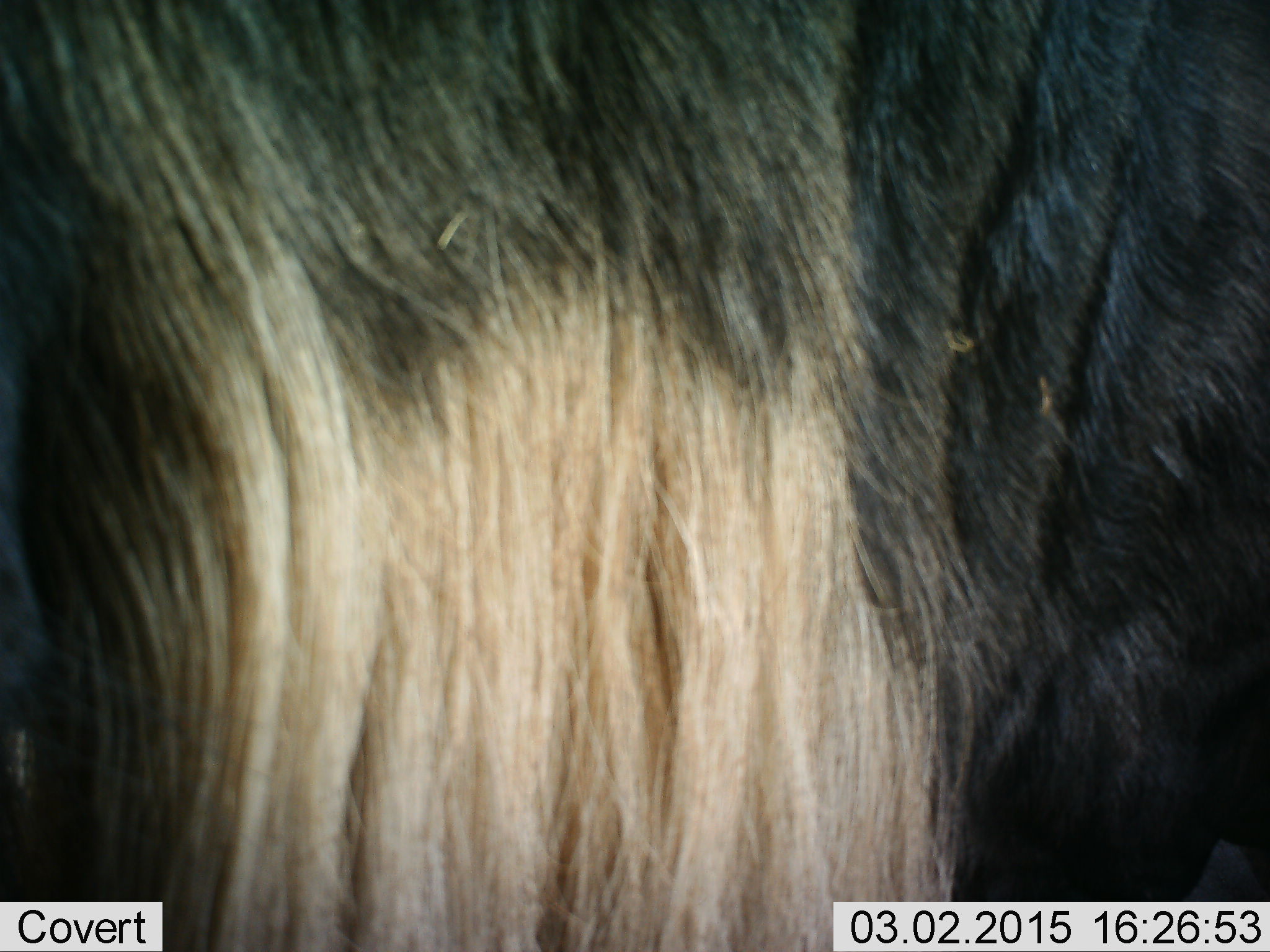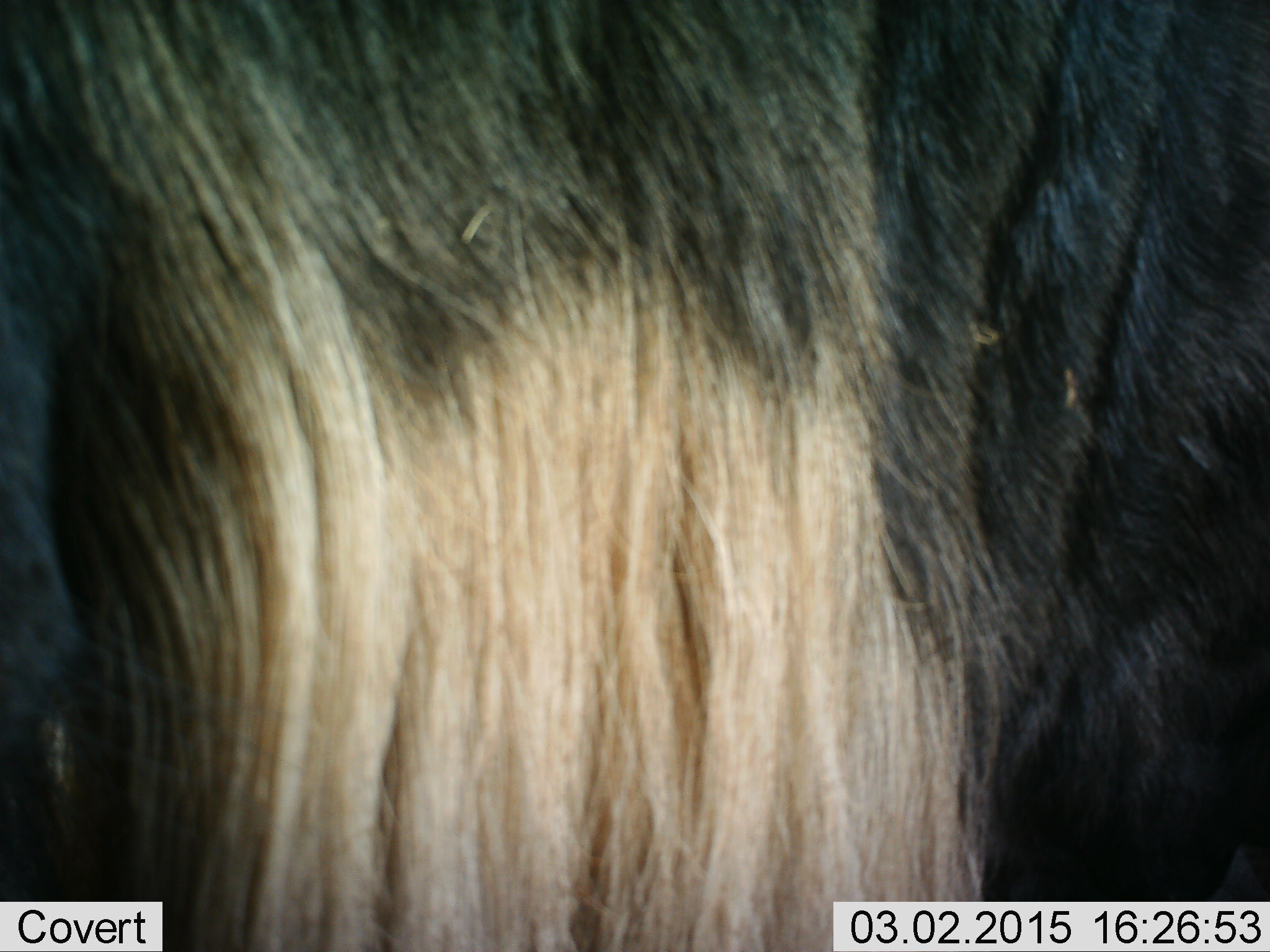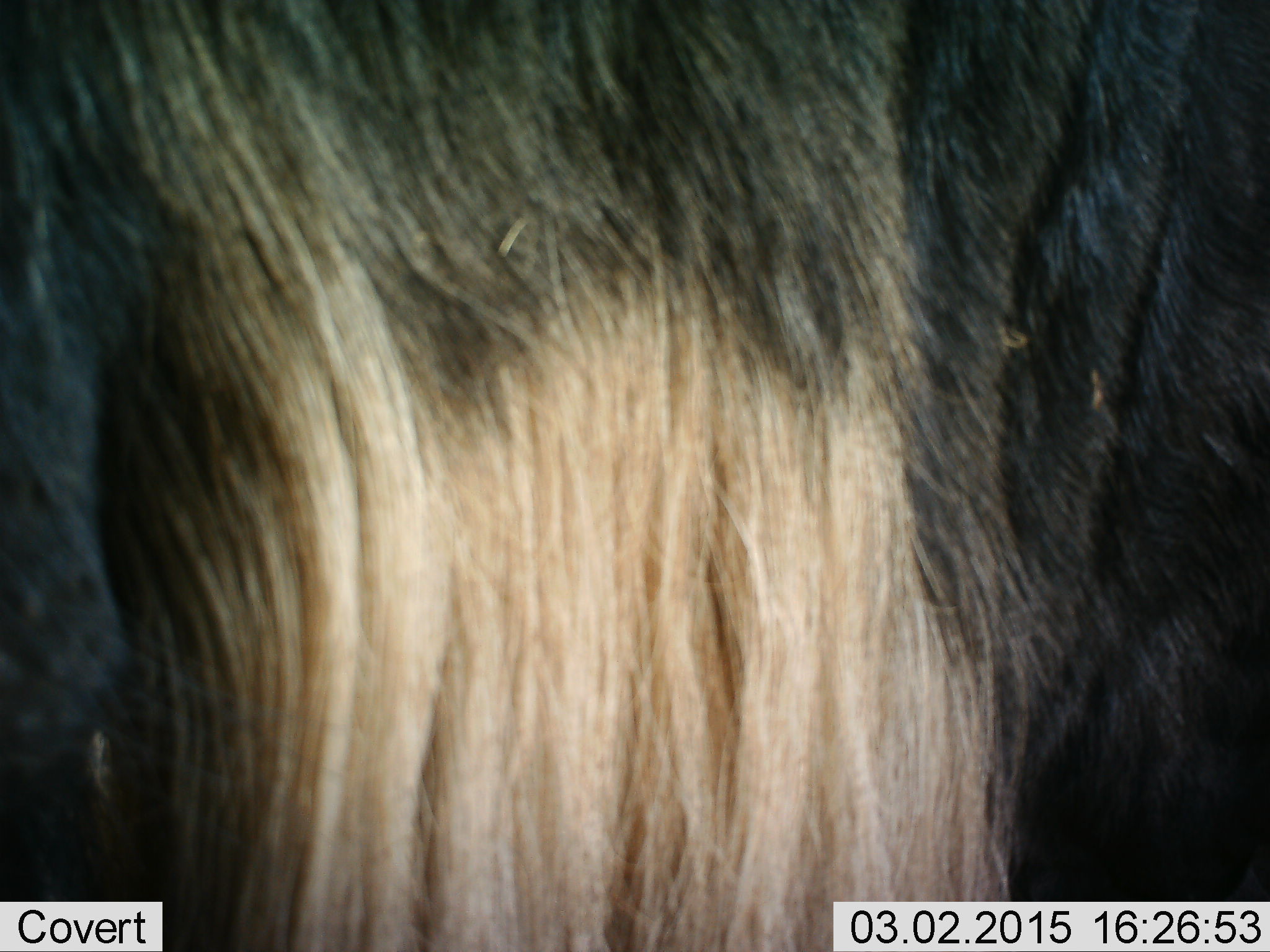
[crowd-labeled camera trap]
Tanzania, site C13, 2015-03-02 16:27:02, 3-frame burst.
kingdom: Animalia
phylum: Chordata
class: Mammalia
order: Artiodactyla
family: Bovidae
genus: Connochaetes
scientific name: Connochaetes taurinus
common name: blue wildebeest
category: wildebeest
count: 1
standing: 91%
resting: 0%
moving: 9%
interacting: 0%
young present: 0%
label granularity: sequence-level